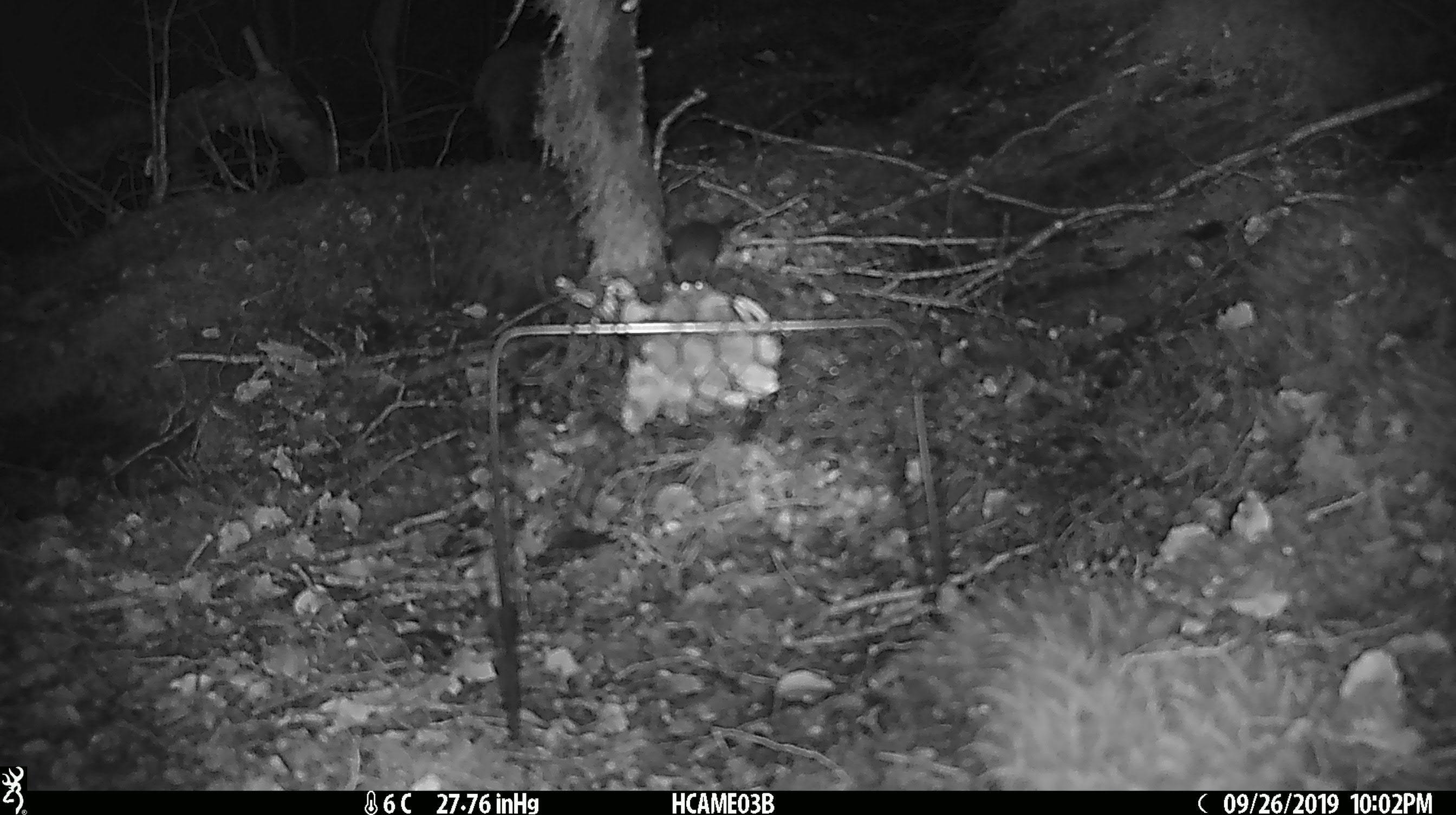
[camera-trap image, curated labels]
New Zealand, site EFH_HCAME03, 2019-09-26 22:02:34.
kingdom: Animalia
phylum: Chordata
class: Mammalia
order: Rodentia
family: Muridae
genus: Mus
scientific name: Mus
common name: mouse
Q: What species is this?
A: Mouse (Mus).